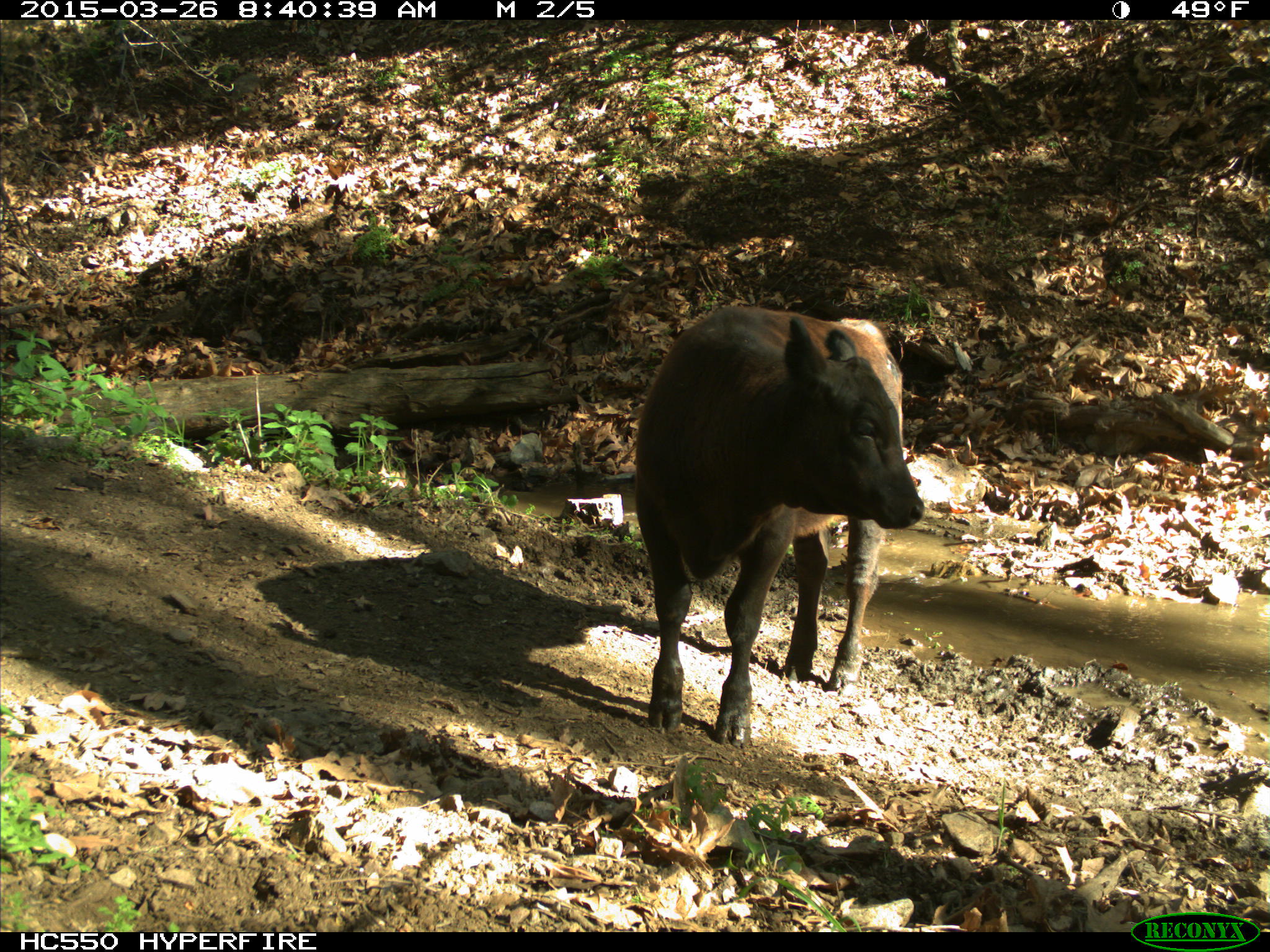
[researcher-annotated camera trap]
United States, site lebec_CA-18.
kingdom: Animalia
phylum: Chordata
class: Mammalia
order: Artiodactyla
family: Bovidae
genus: Bos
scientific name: Bos taurus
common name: domestic cow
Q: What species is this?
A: Bos taurus (domestic cow).